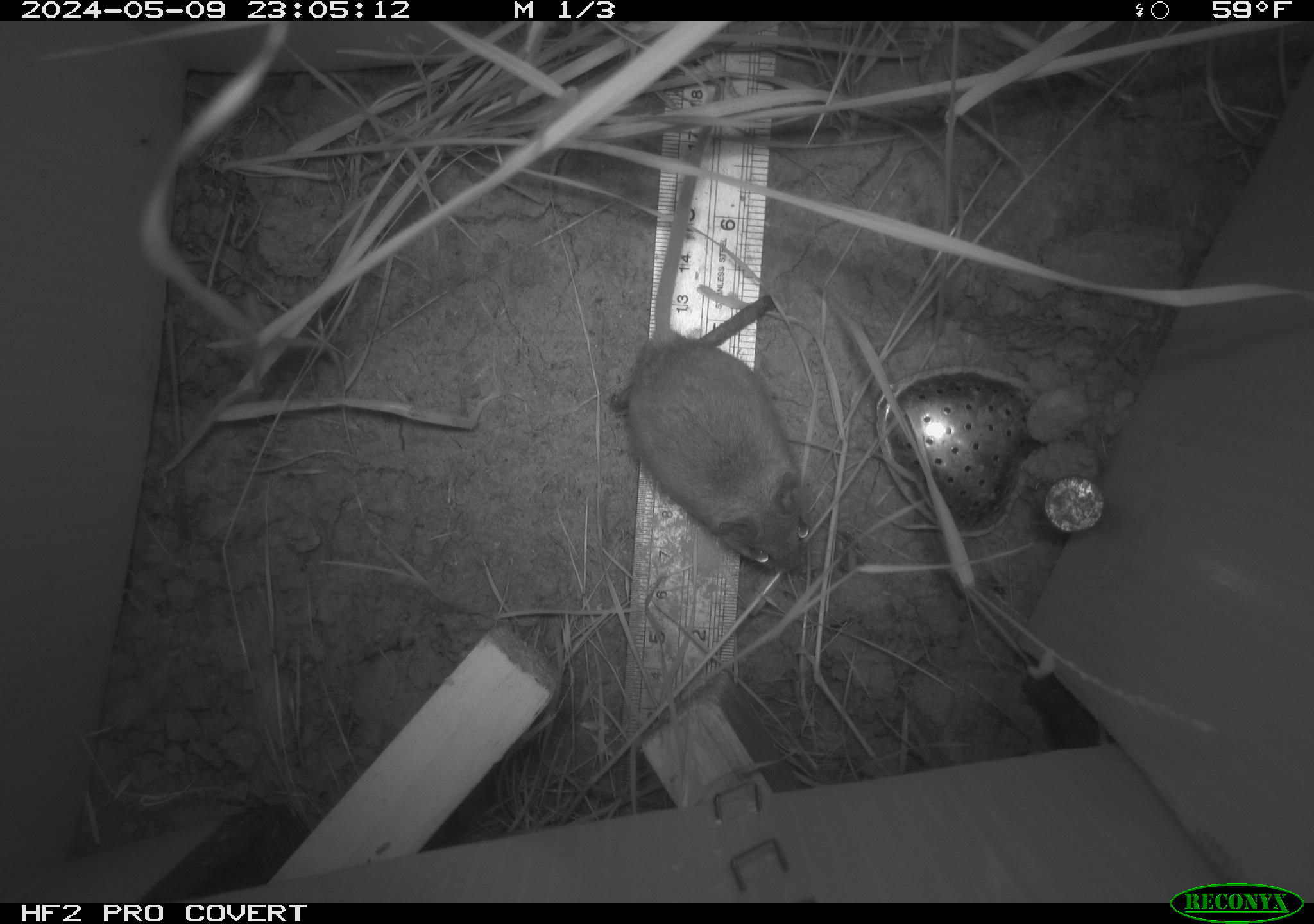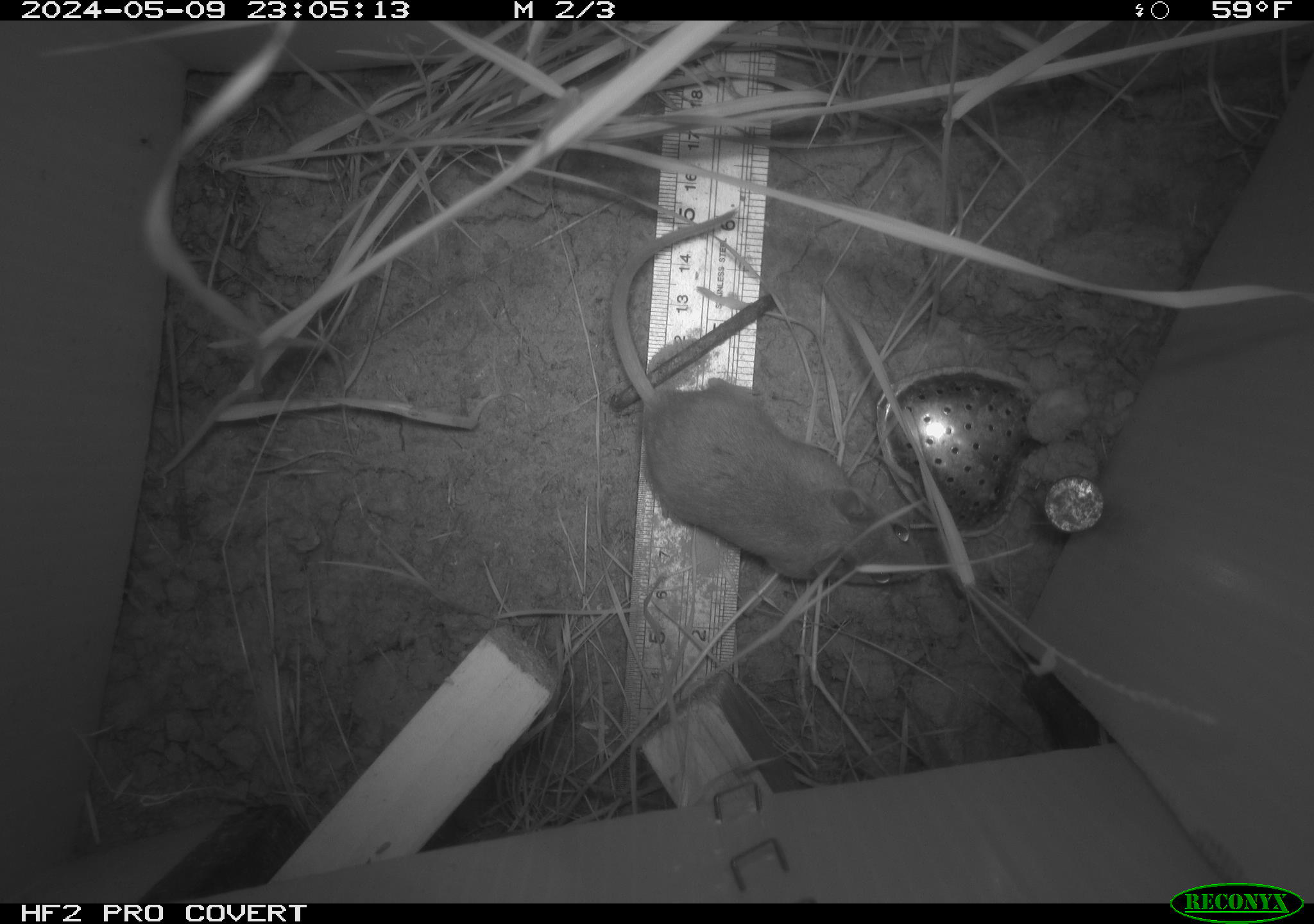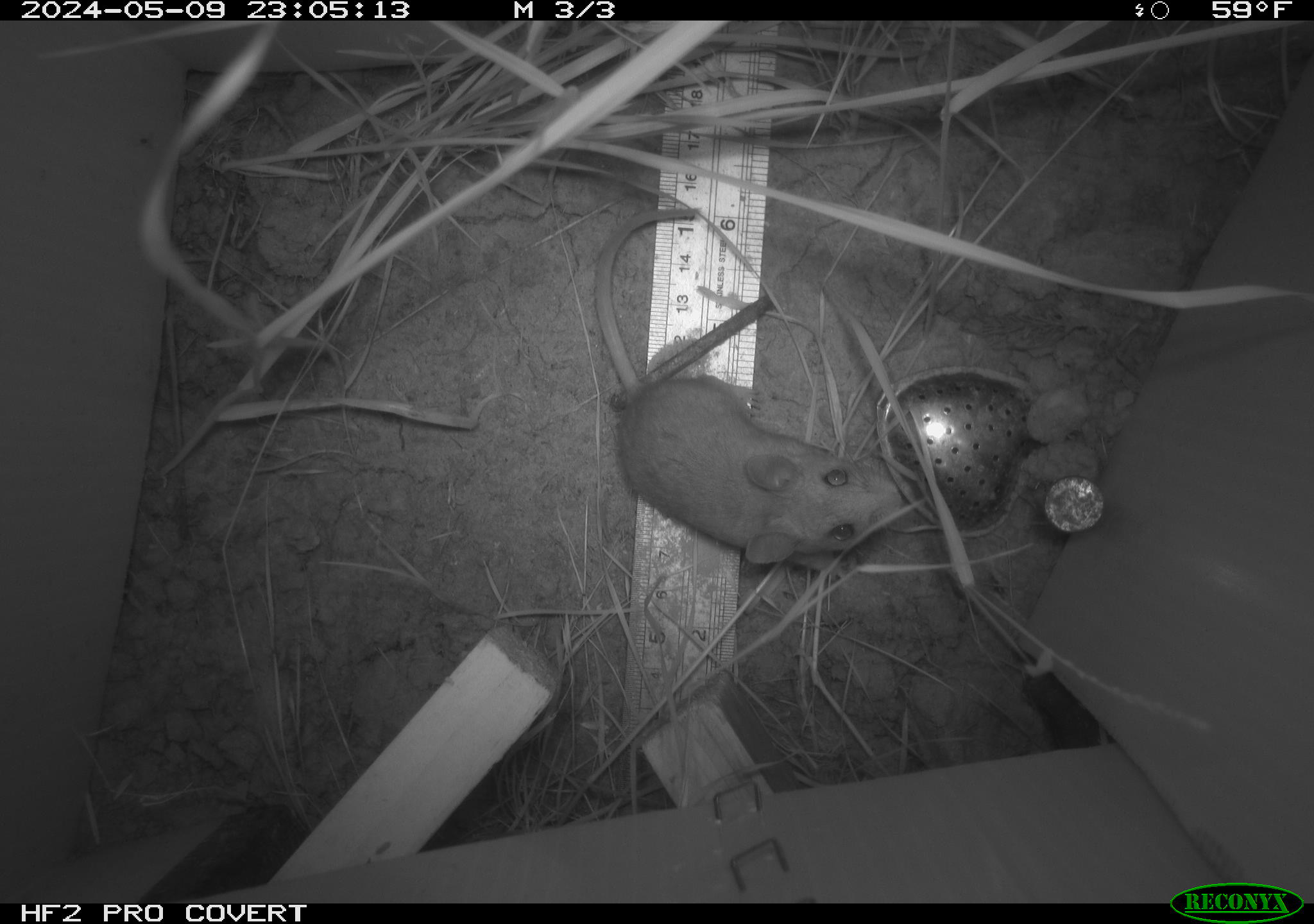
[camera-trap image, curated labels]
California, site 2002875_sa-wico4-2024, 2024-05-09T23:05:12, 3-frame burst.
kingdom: Animalia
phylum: Chordata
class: Mammalia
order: Rodentia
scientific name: Rodentia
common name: rodent